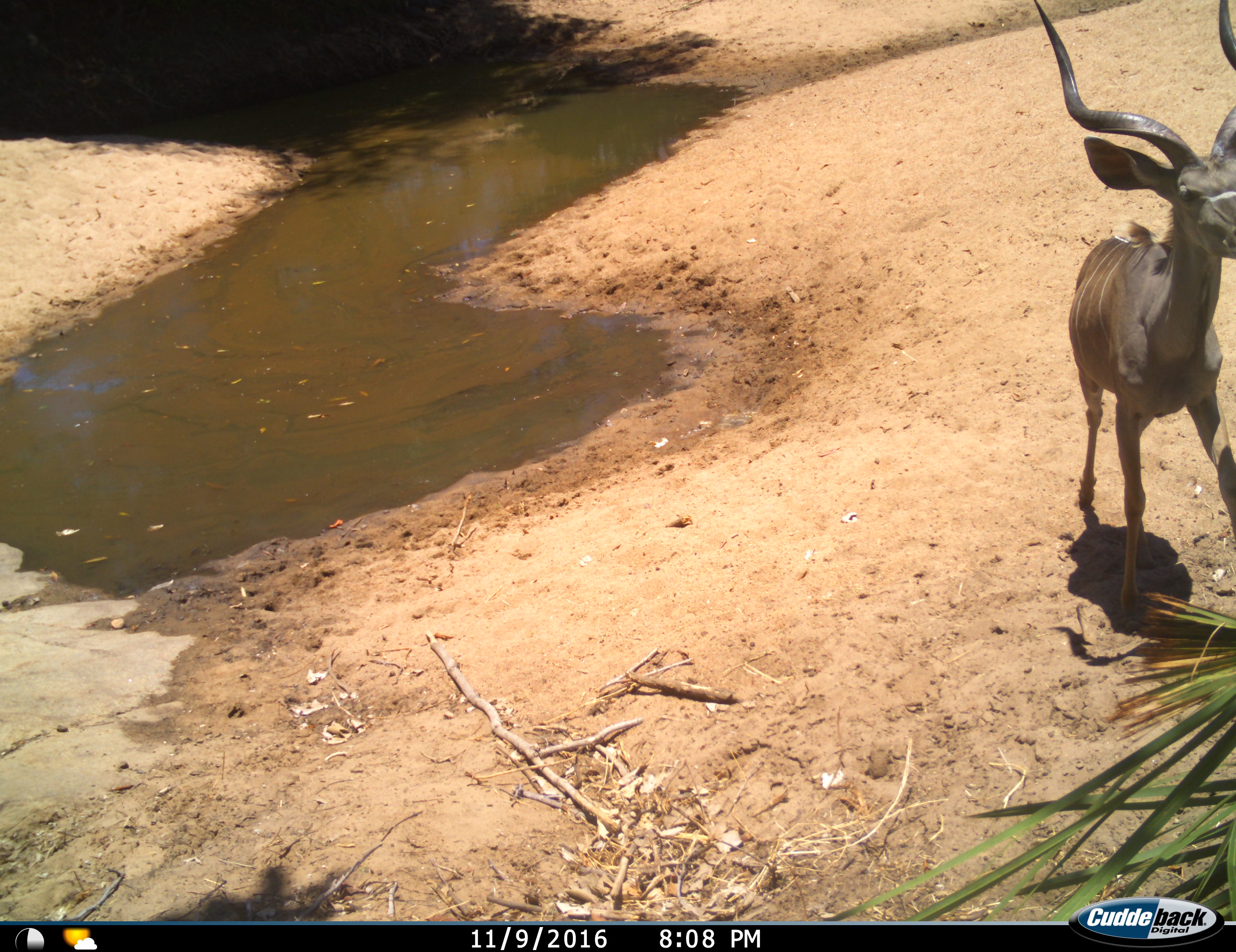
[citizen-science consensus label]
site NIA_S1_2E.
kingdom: Animalia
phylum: Chordata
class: Mammalia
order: Artiodactyla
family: Bovidae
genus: Tragelaphus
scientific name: Tragelaphus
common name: kudu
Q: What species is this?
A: Kudu (Tragelaphus).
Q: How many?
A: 1.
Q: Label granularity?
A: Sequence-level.